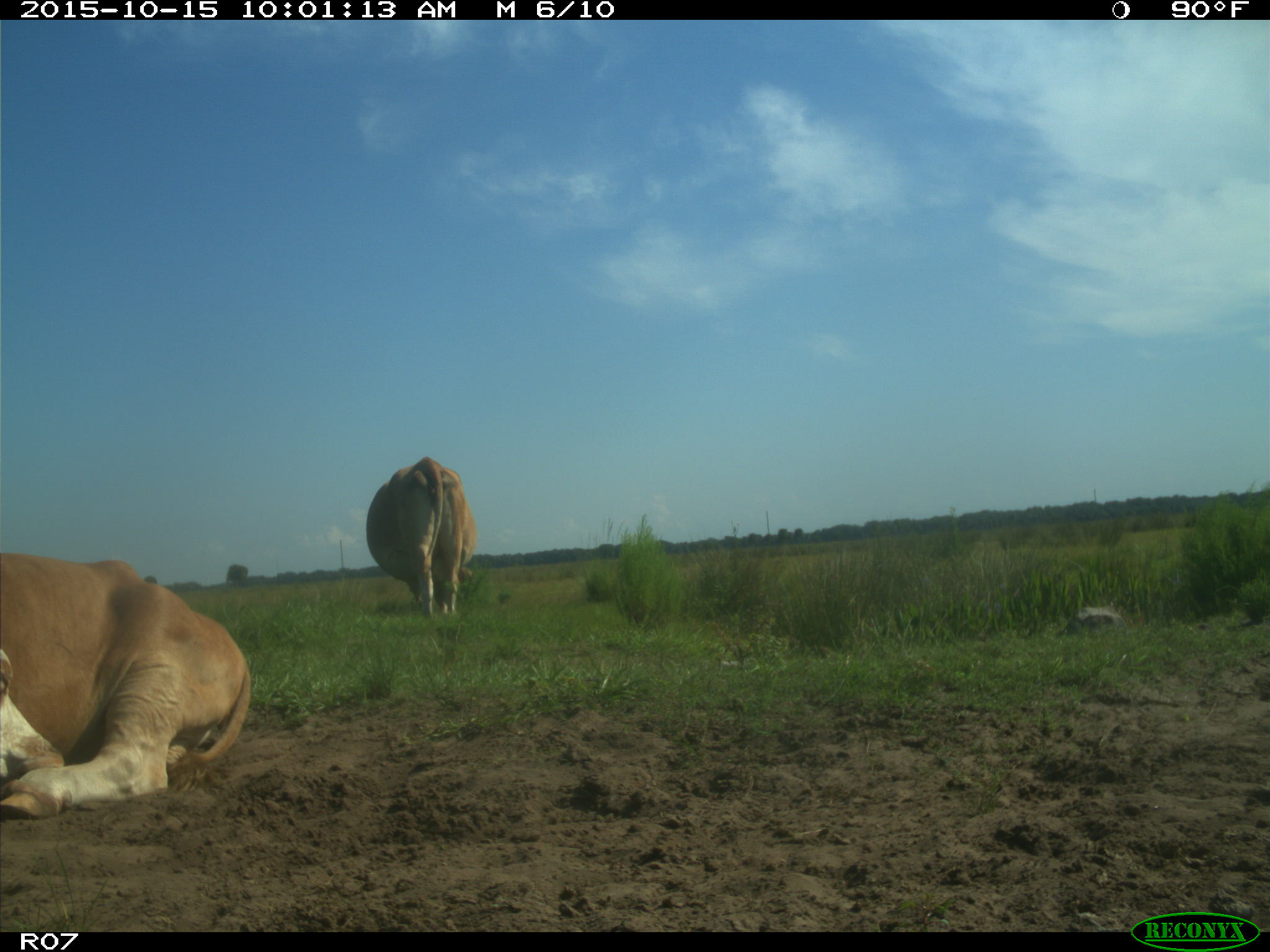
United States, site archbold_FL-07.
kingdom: Animalia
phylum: Chordata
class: Mammalia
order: Artiodactyla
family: Bovidae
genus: Bos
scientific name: Bos taurus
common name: domestic cow